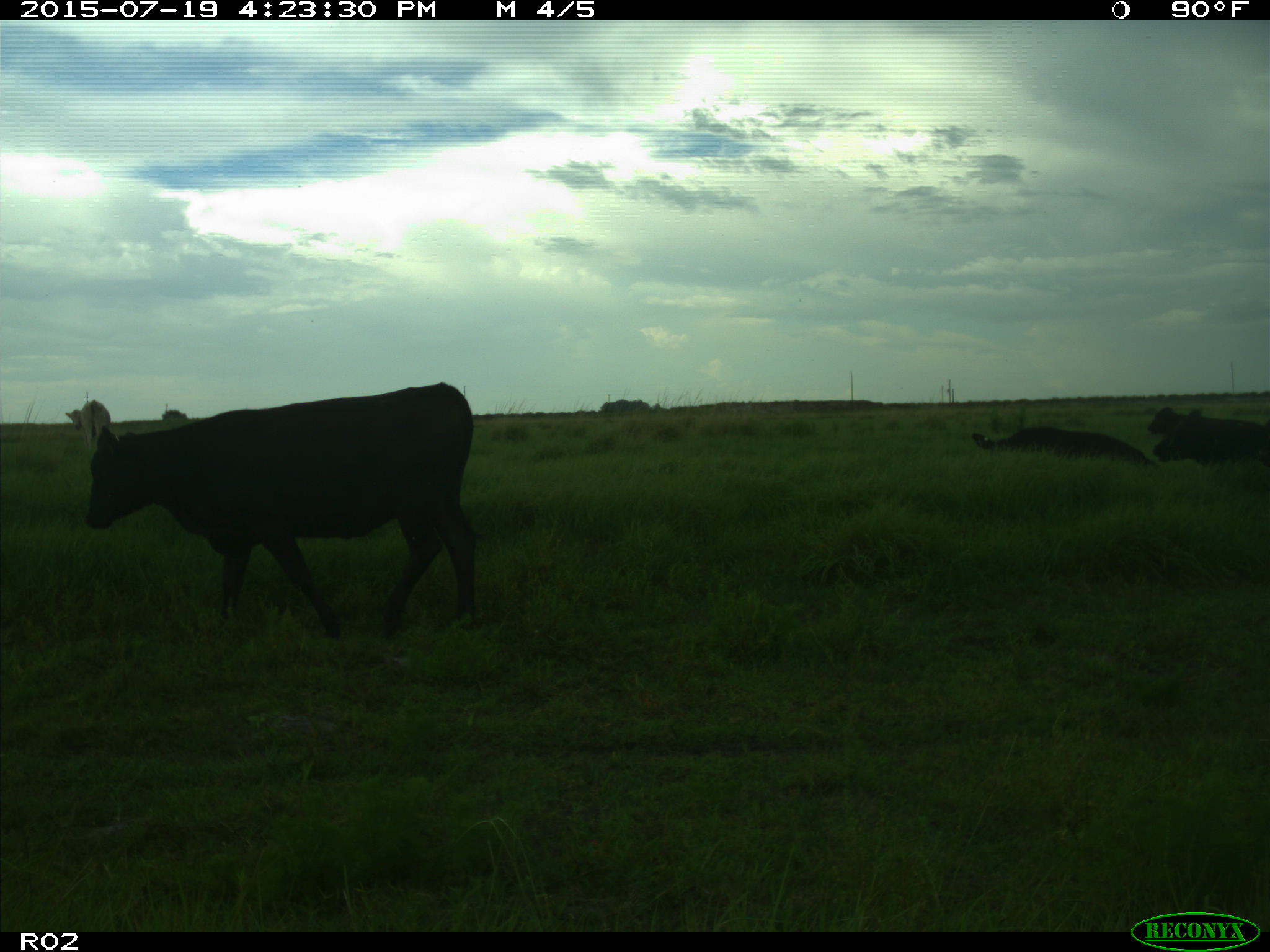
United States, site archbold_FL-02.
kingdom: Animalia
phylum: Chordata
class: Mammalia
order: Artiodactyla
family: Bovidae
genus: Bos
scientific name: Bos taurus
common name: domestic cow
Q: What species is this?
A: Bos taurus (domestic cow).